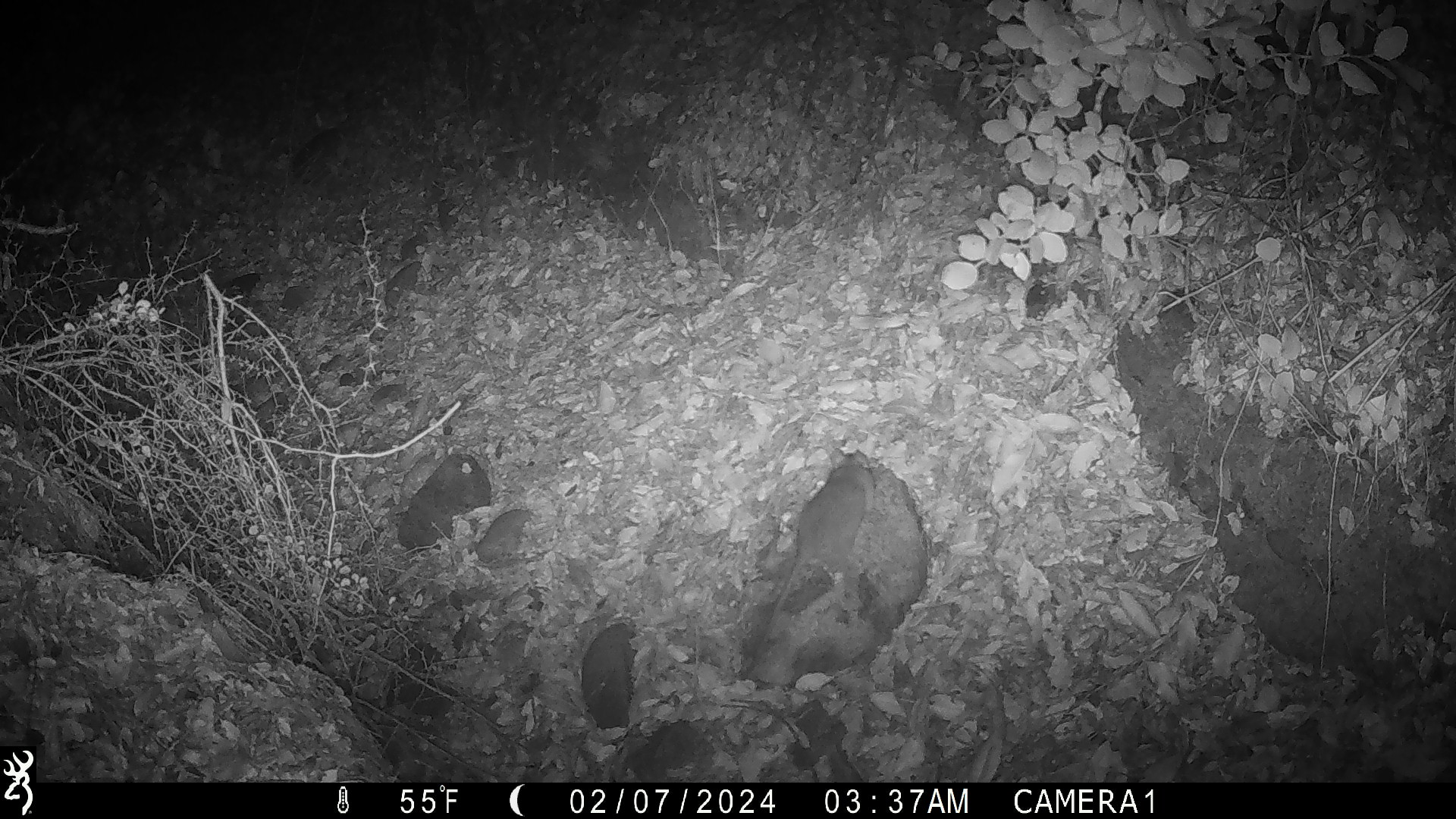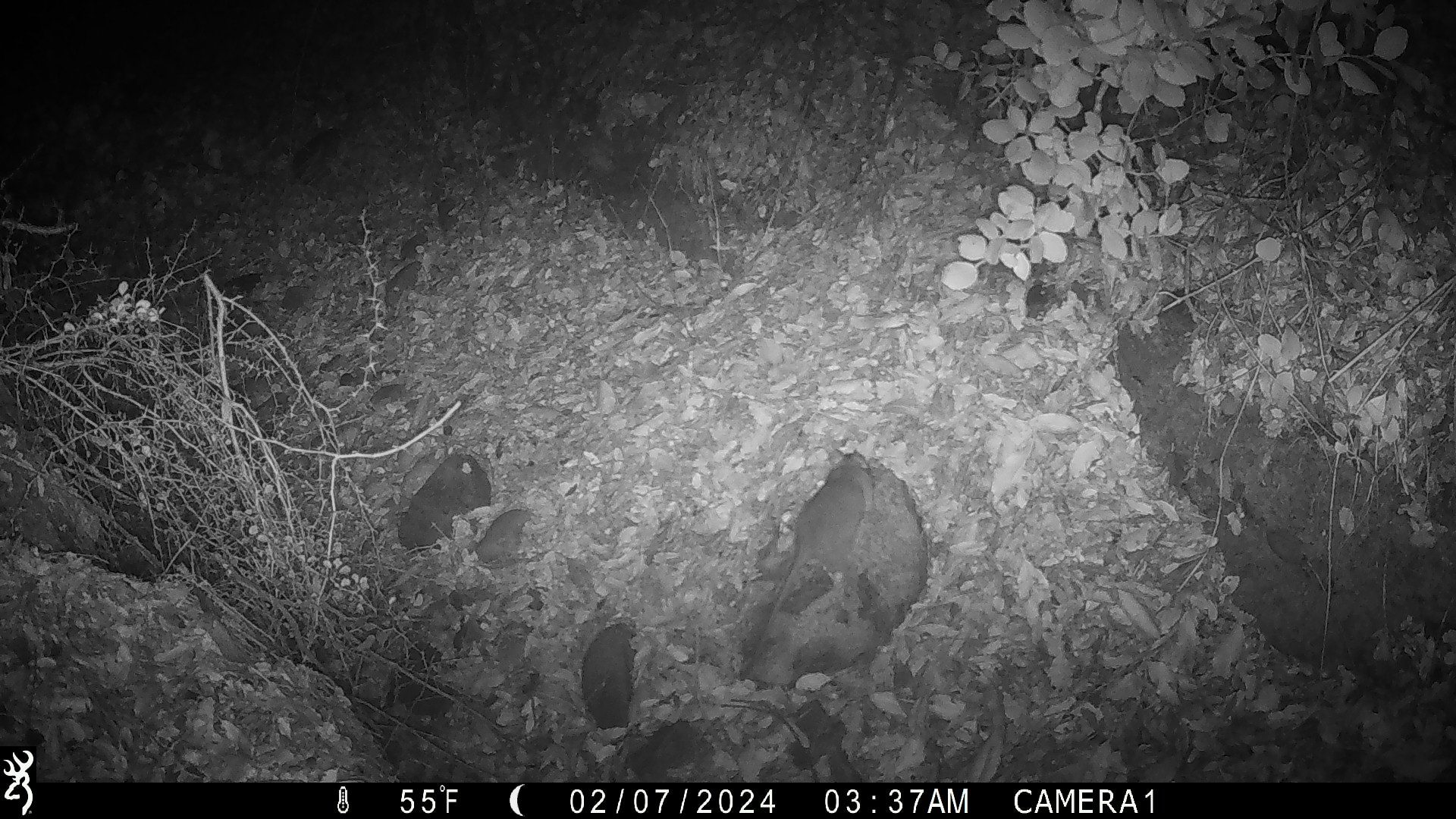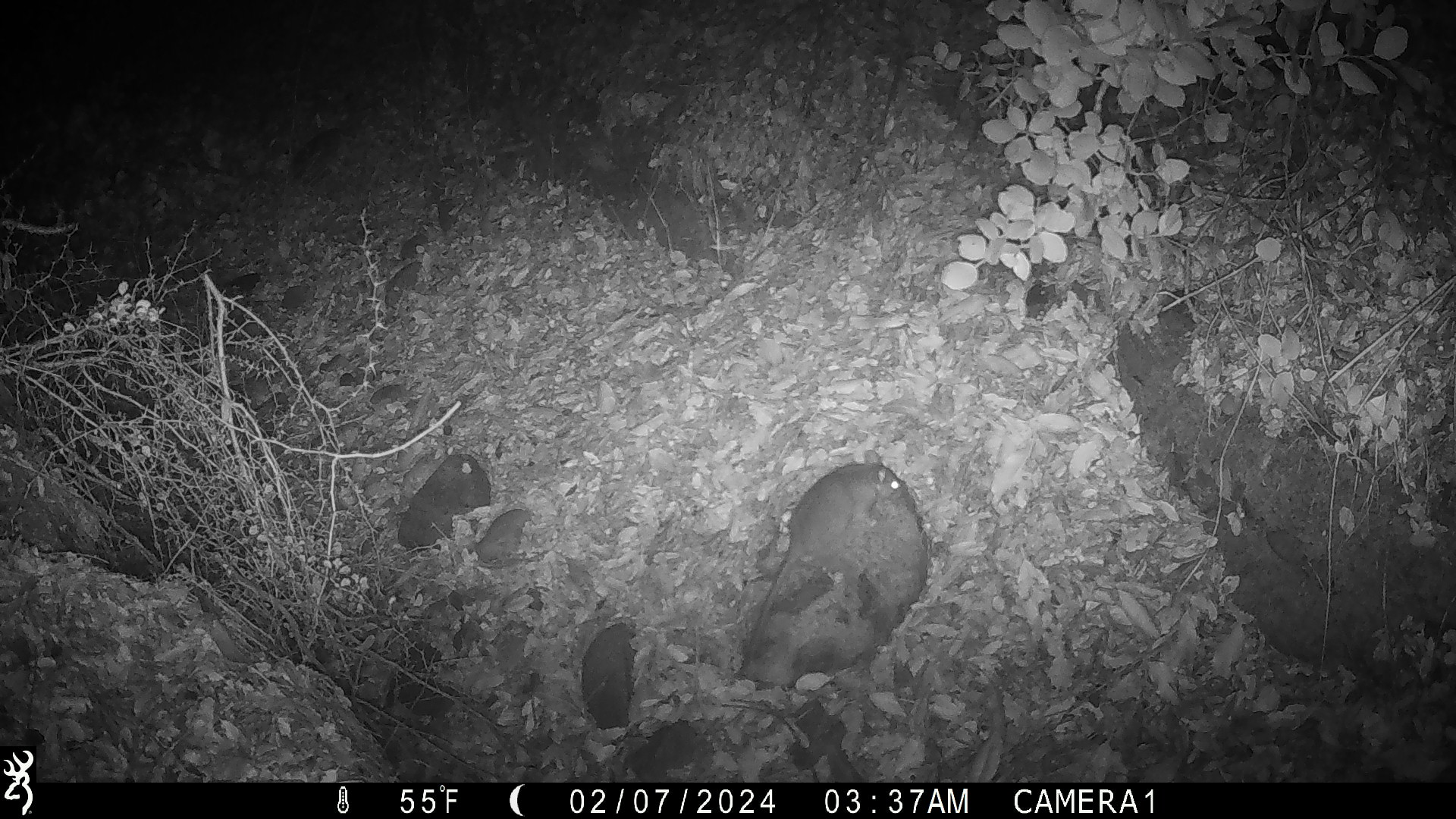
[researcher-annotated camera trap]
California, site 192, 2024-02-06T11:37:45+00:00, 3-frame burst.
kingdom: Animalia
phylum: Chordata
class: Mammalia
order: Rodentia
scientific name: Rodentia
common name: mouse or rat